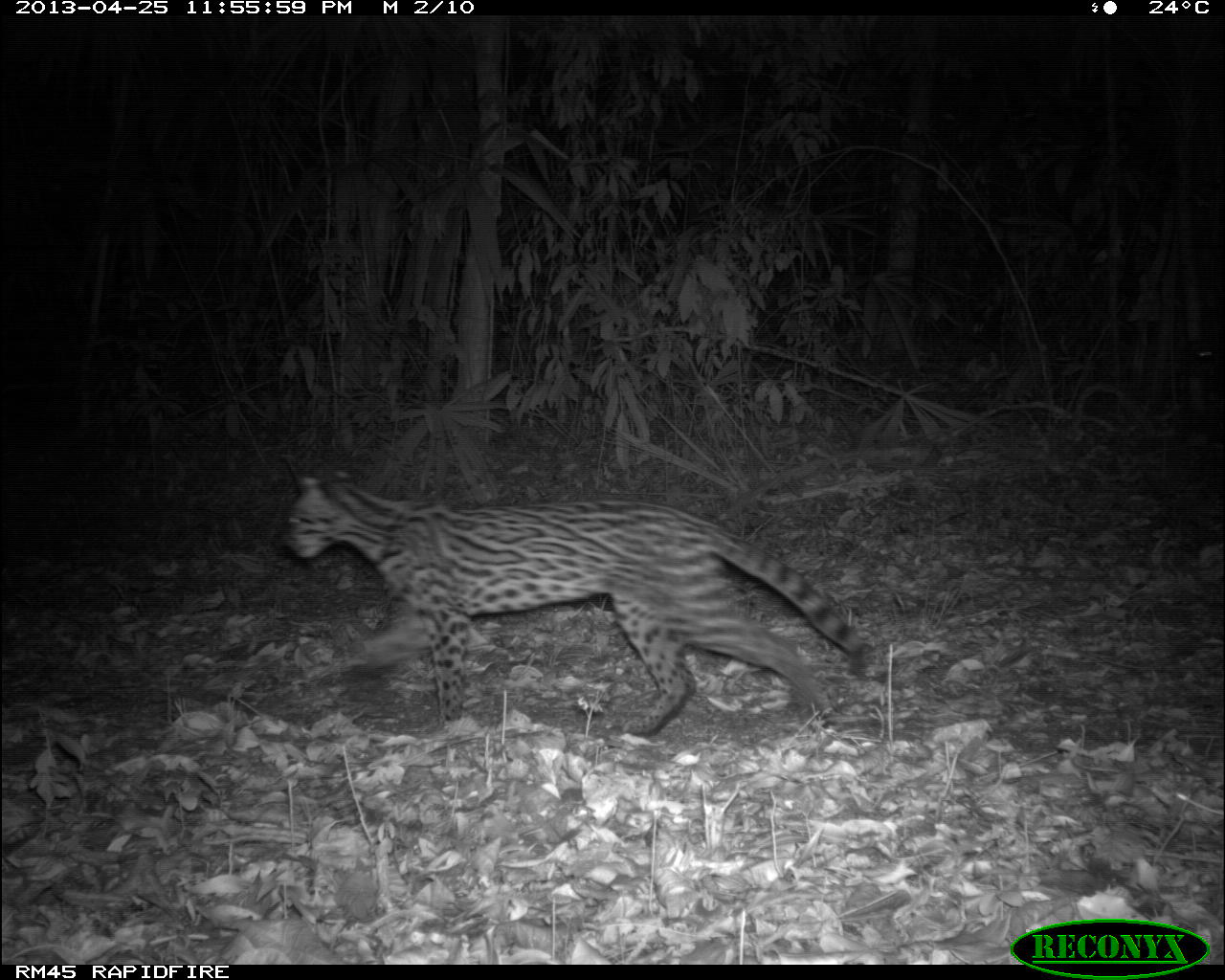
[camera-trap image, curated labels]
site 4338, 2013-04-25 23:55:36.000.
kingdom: Animalia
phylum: Chordata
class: Mammalia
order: Carnivora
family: Felidae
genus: Leopardus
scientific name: Leopardus pardalis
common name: ocelot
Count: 1.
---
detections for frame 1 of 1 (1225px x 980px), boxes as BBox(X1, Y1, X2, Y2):
leopardus pardalis: BBox(275, 465, 871, 735)